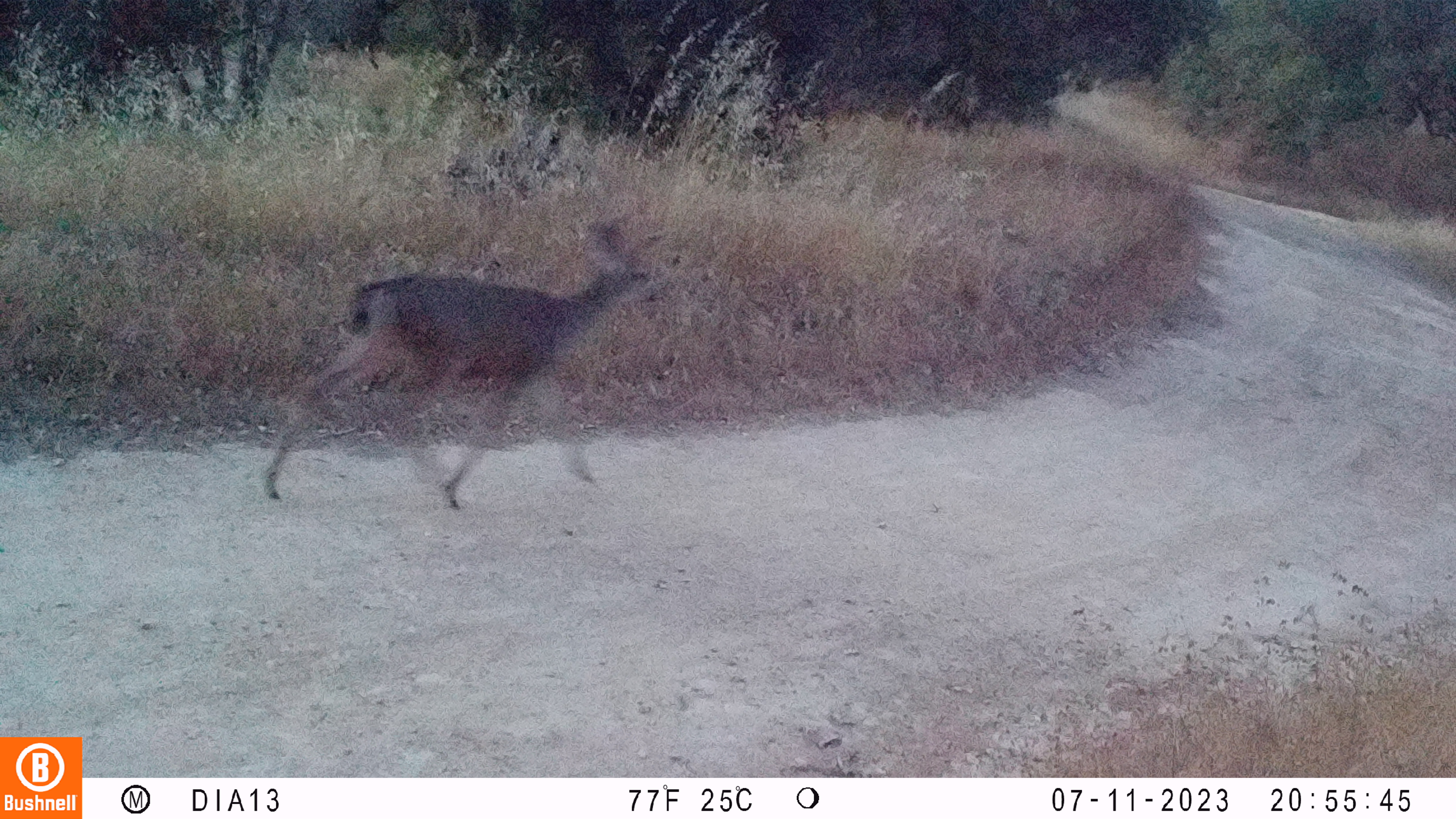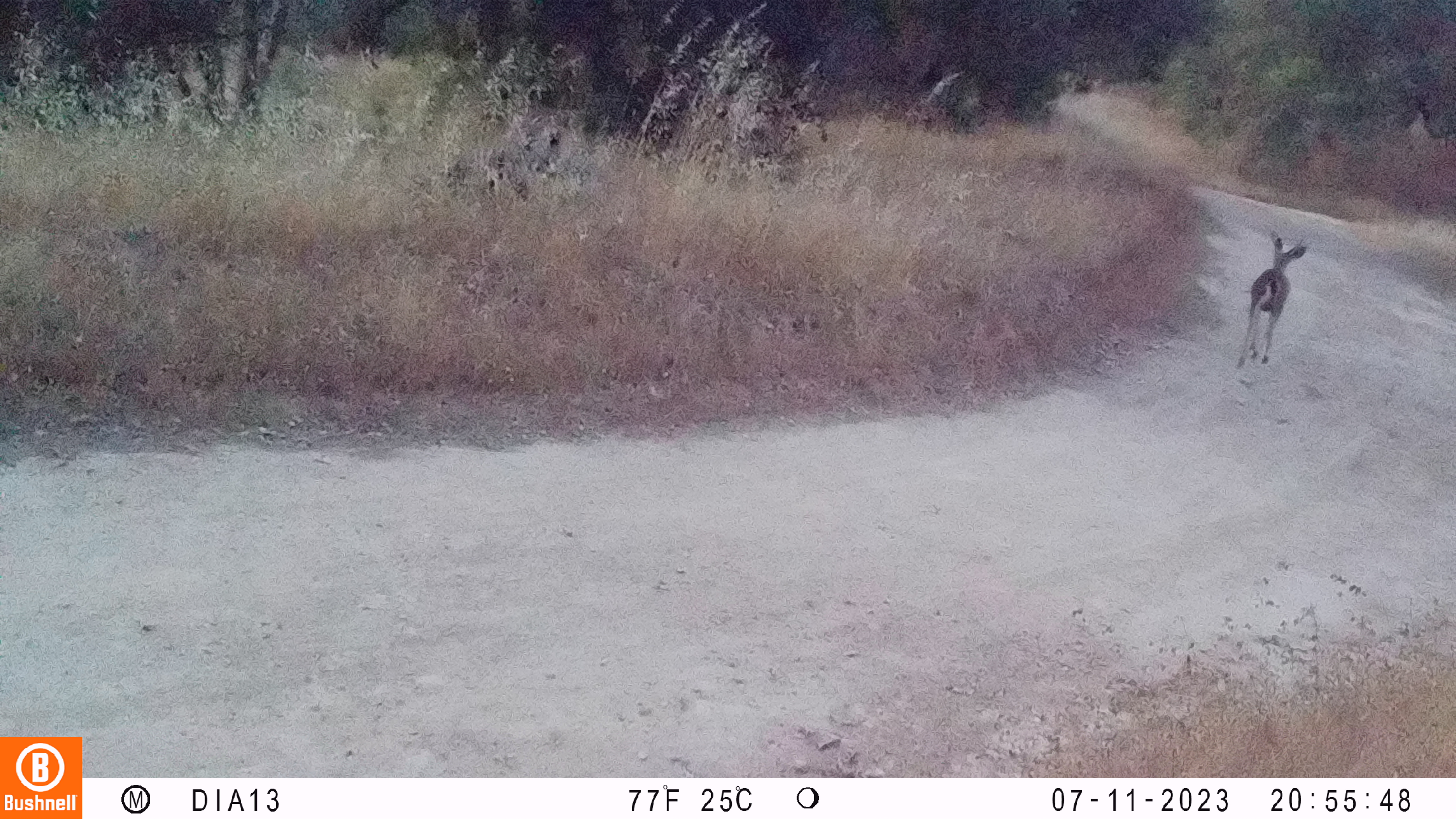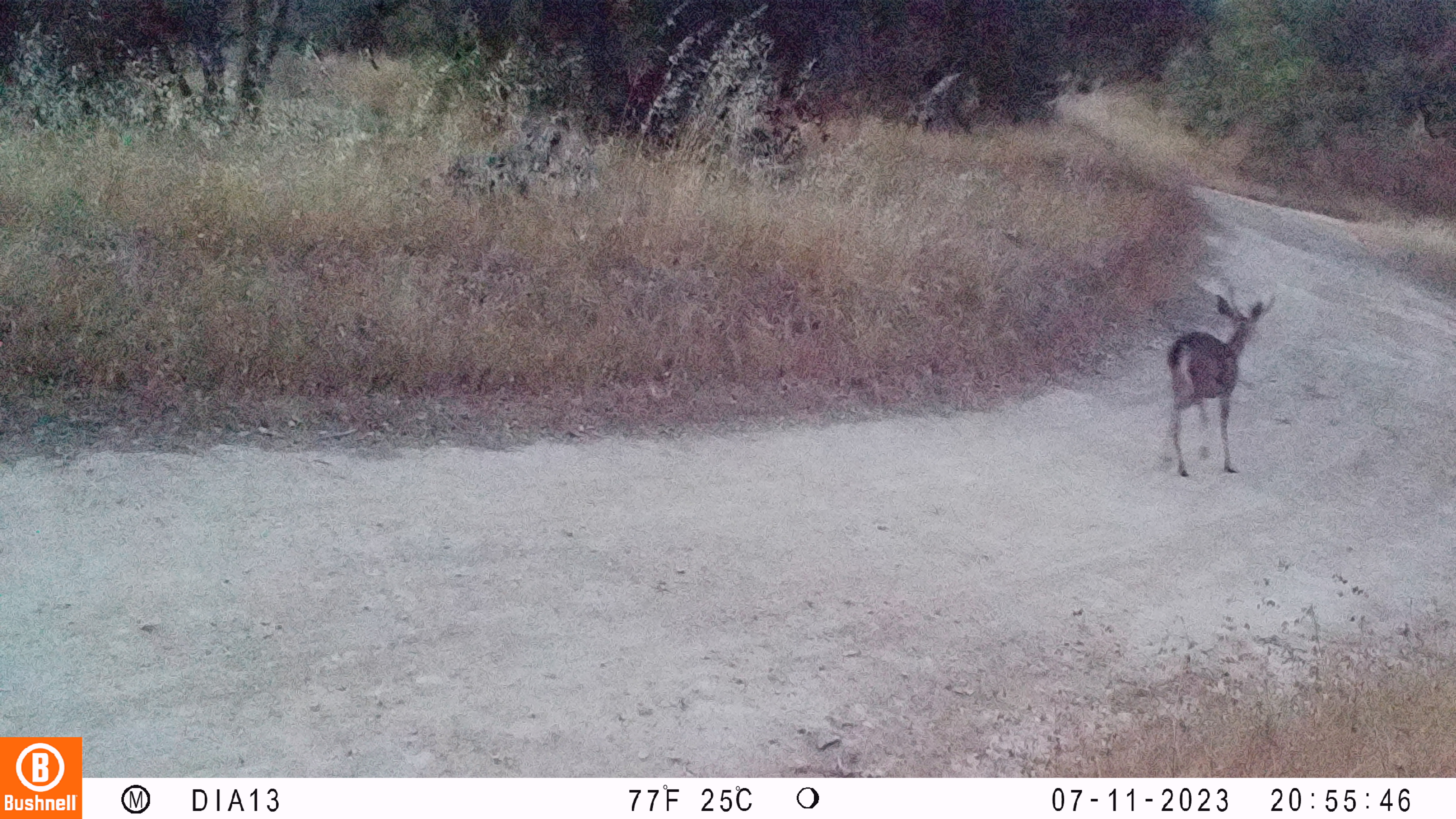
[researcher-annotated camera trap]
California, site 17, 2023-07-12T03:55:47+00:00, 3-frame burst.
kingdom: Animalia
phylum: Chordata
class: Mammalia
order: Artiodactyla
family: Cervidae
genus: Odocoileus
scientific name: Odocoileus hemionus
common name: mule deer